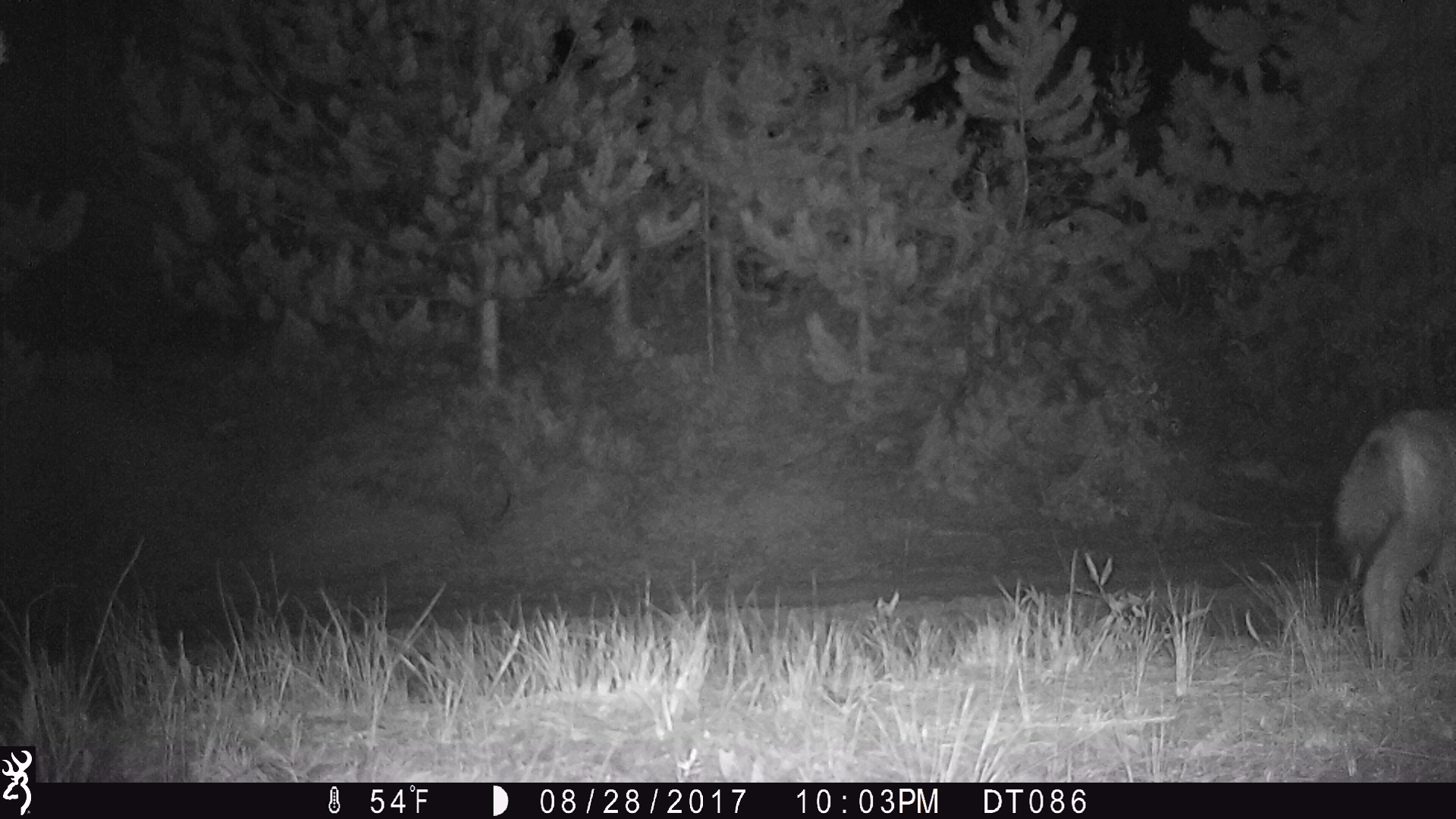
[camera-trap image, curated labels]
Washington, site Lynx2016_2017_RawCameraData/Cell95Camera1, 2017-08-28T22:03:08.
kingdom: Animalia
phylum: Chordata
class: Mammalia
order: Carnivora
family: Canidae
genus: Canis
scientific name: Canis latrans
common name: coyote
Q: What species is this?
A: Canis latrans (coyote).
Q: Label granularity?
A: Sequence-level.